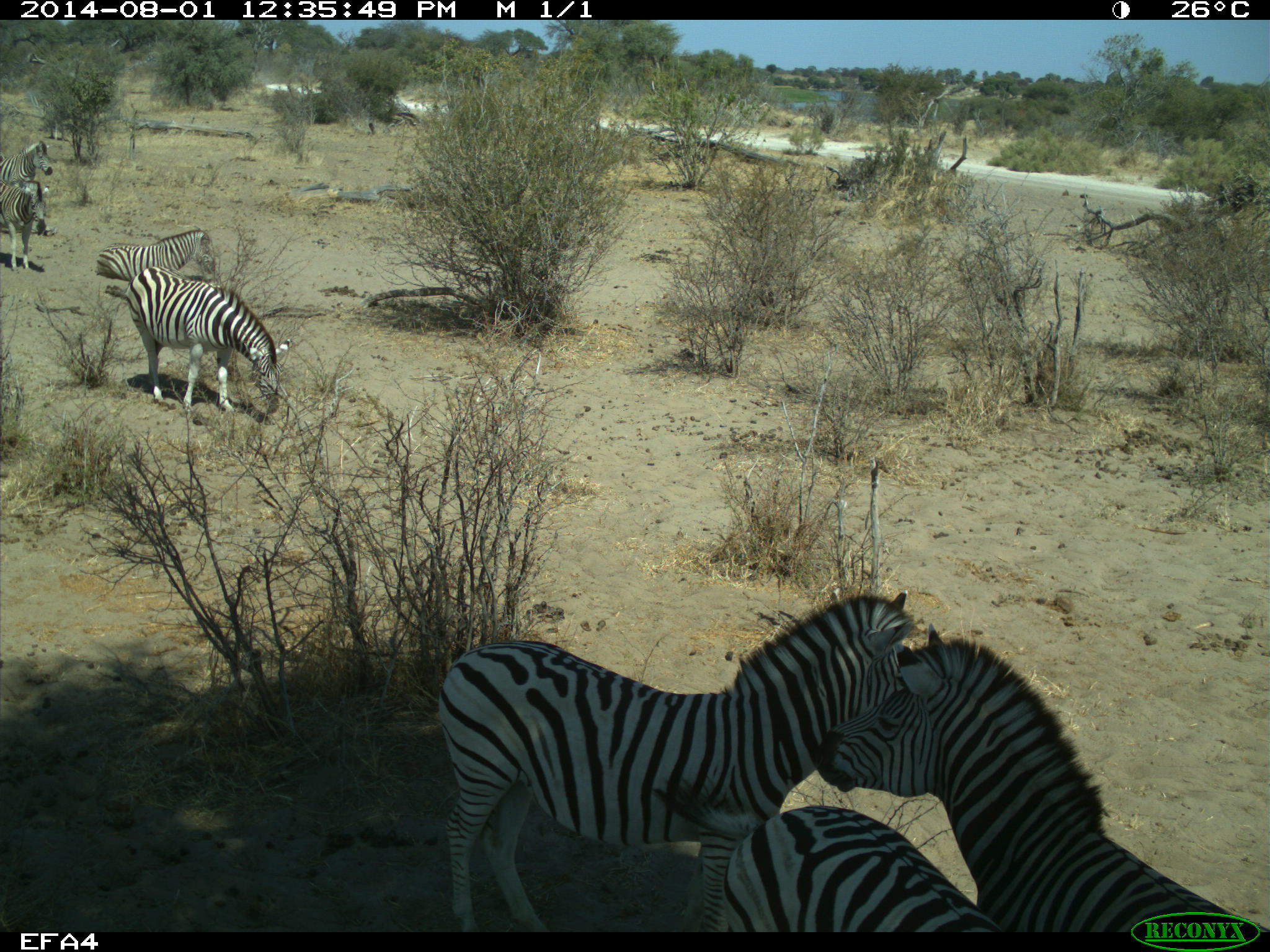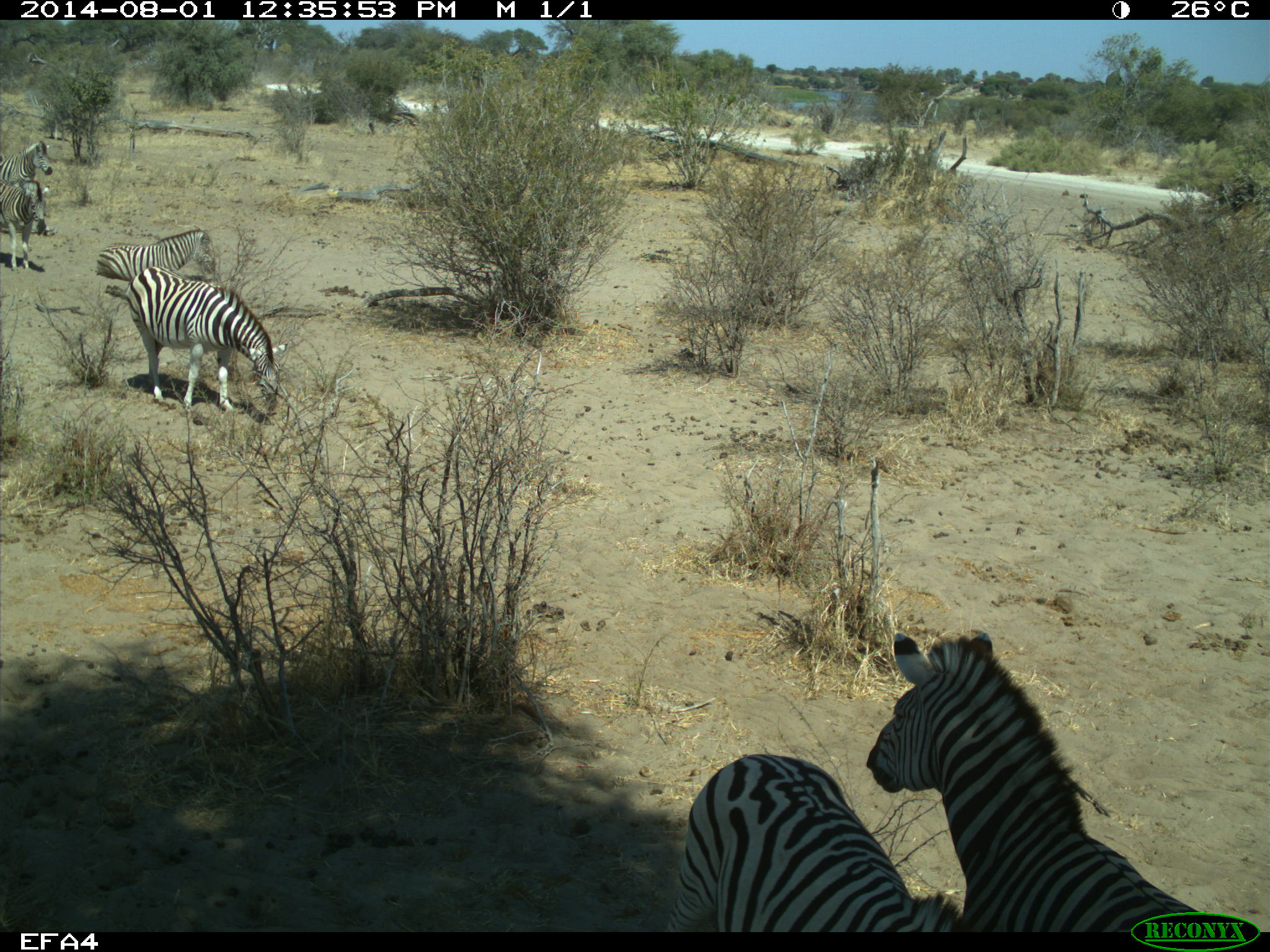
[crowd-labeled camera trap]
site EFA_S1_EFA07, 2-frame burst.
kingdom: Animalia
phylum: Chordata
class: Mammalia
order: Perissodactyla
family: Equidae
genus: Equus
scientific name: Equus quagga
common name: plains zebra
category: zebraplains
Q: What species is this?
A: Zebraplains (plains zebra) (Equus quagga).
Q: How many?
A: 7.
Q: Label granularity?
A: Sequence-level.